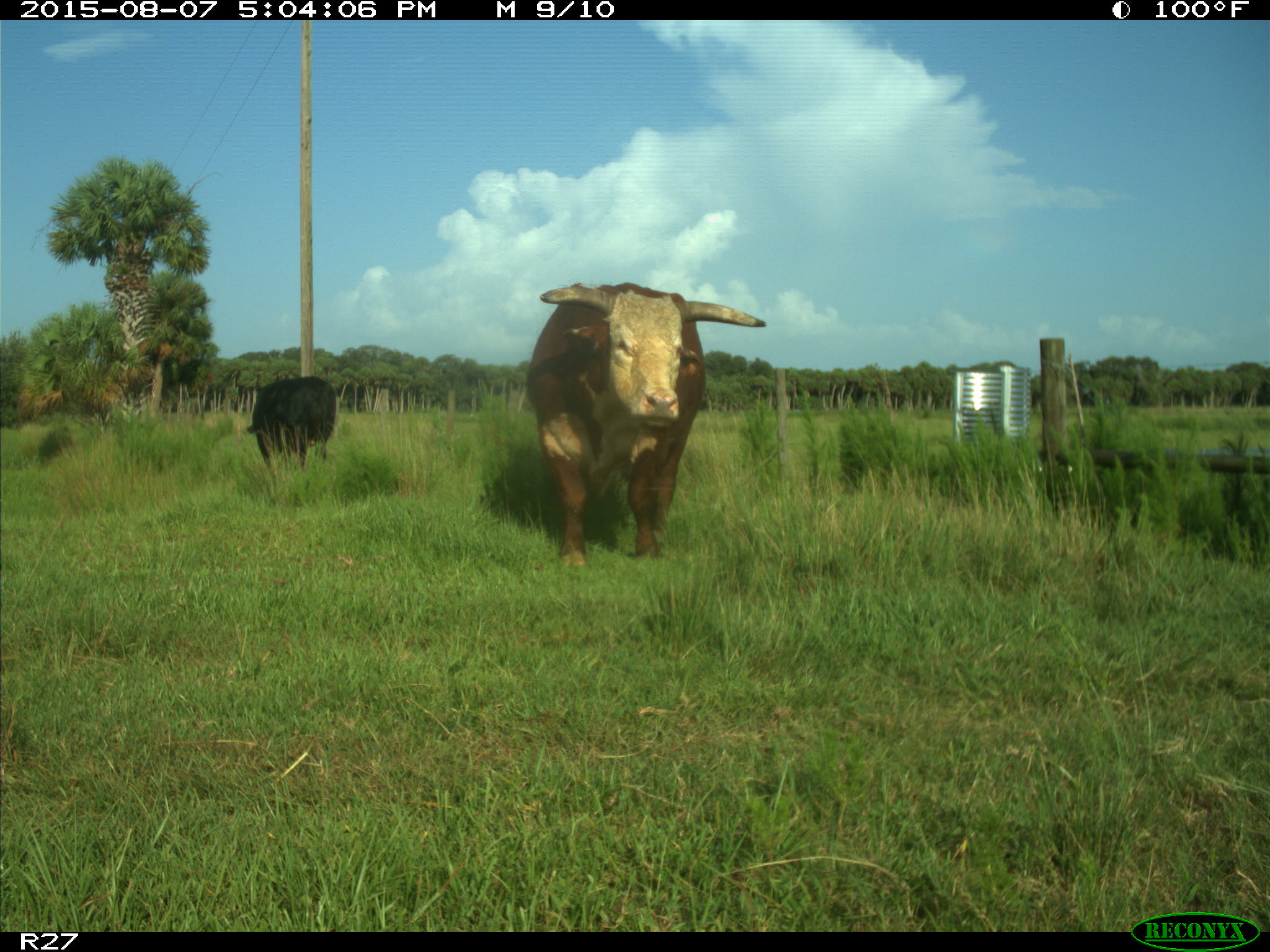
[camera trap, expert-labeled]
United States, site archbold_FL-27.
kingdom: Animalia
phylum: Chordata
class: Mammalia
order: Artiodactyla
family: Bovidae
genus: Bos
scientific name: Bos taurus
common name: domestic cow